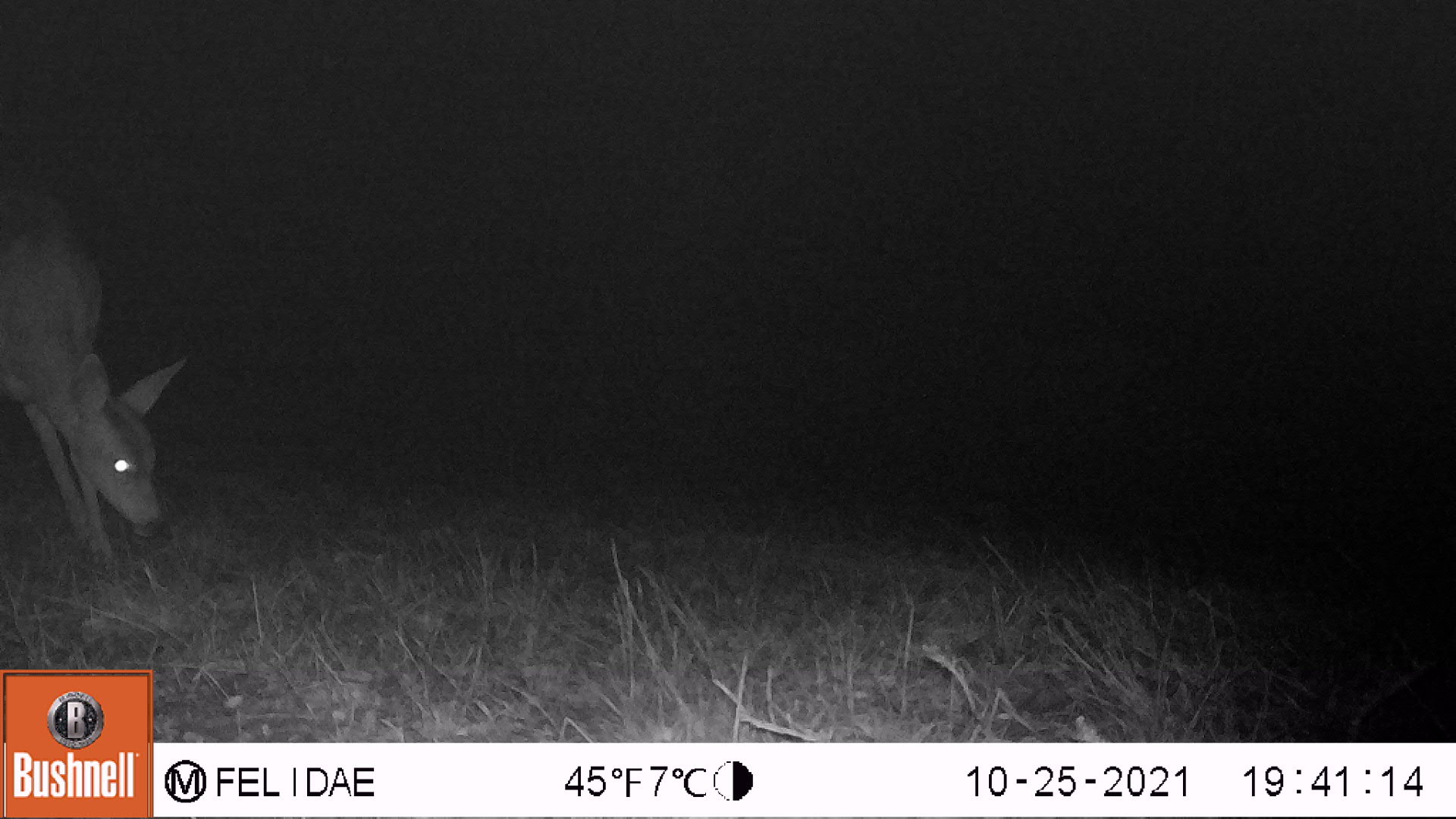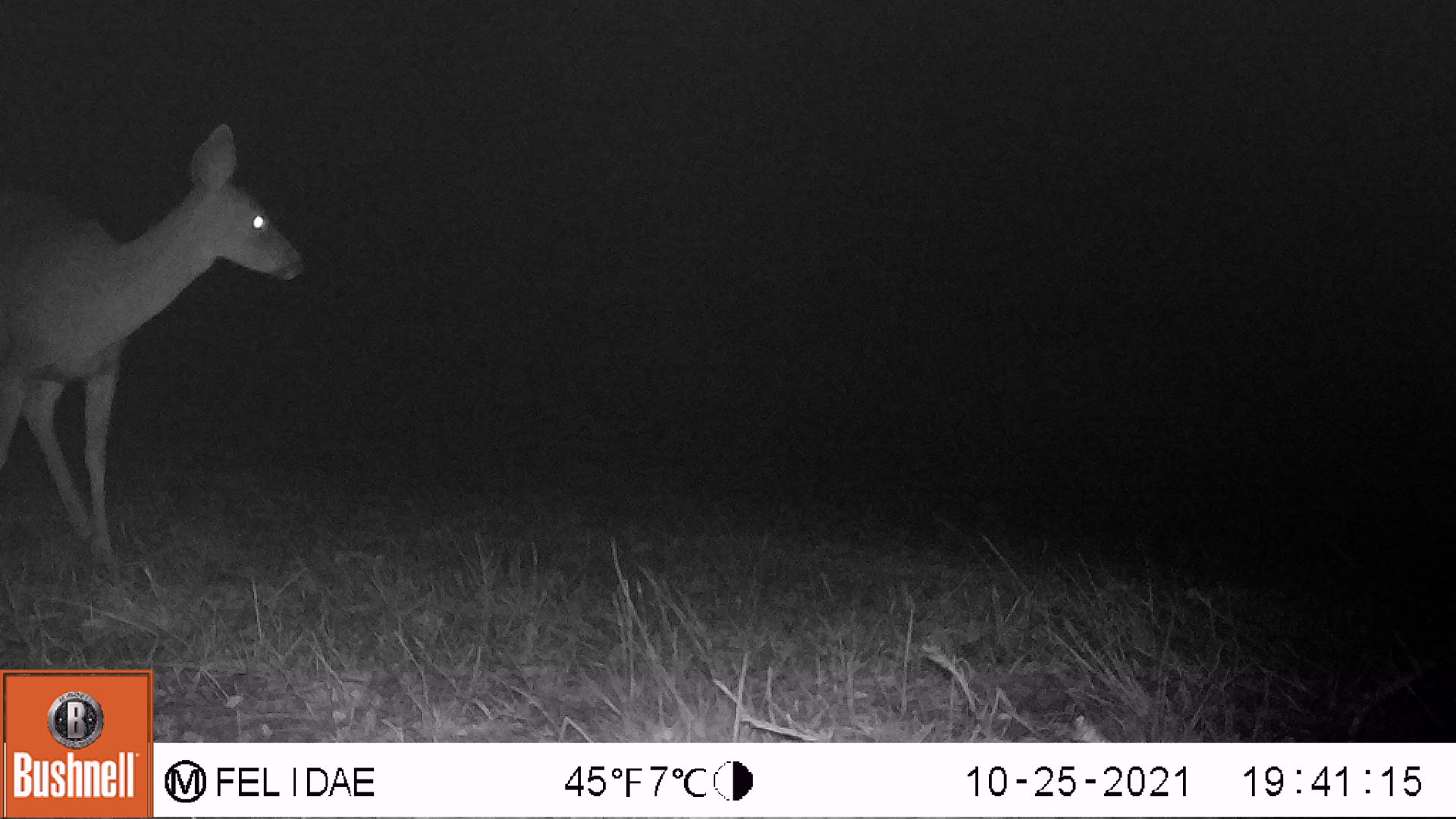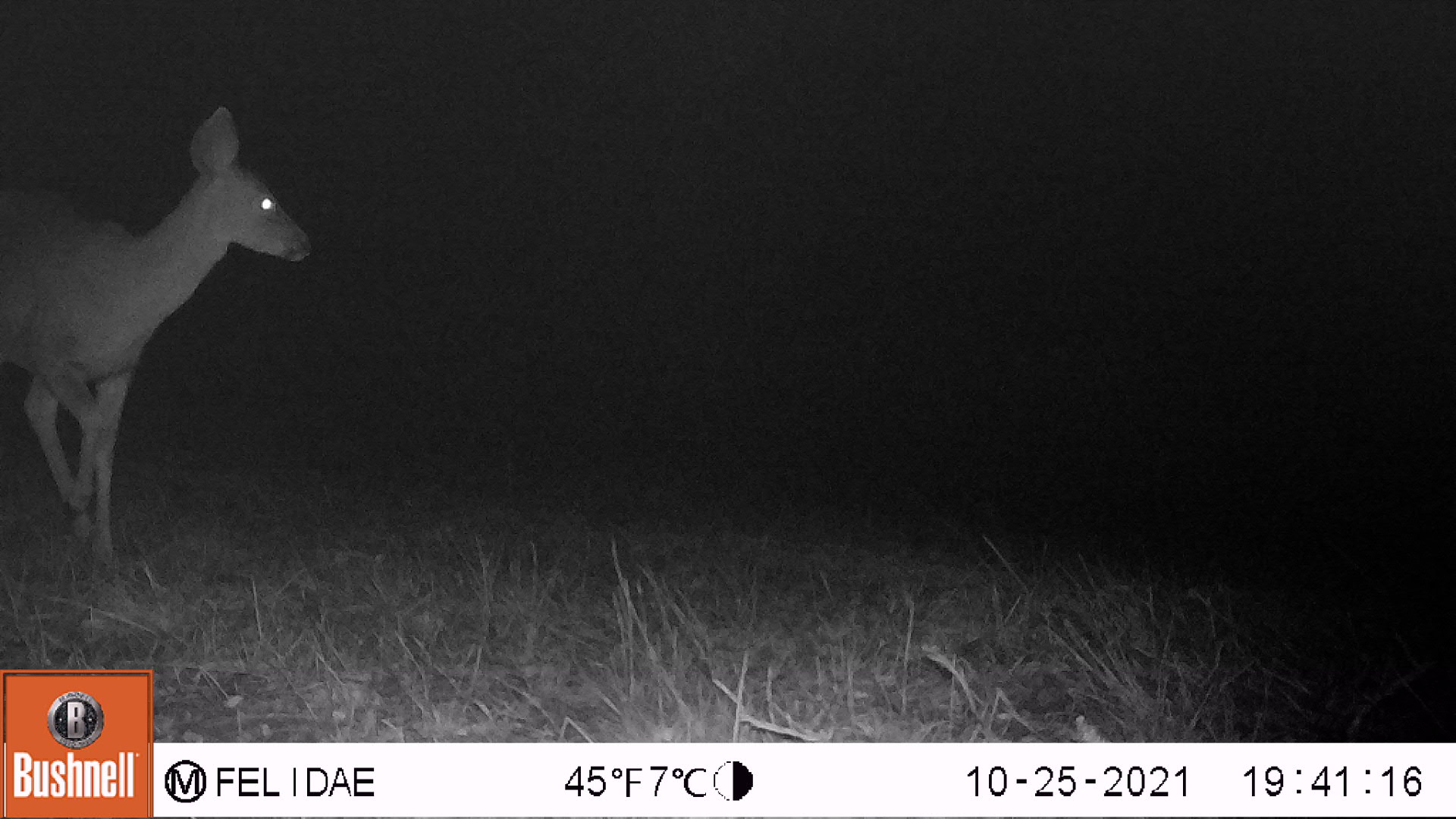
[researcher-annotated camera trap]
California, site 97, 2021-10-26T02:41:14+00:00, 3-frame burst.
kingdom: Animalia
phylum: Chordata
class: Mammalia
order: Artiodactyla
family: Cervidae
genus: Odocoileus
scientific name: Odocoileus hemionus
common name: mule deer